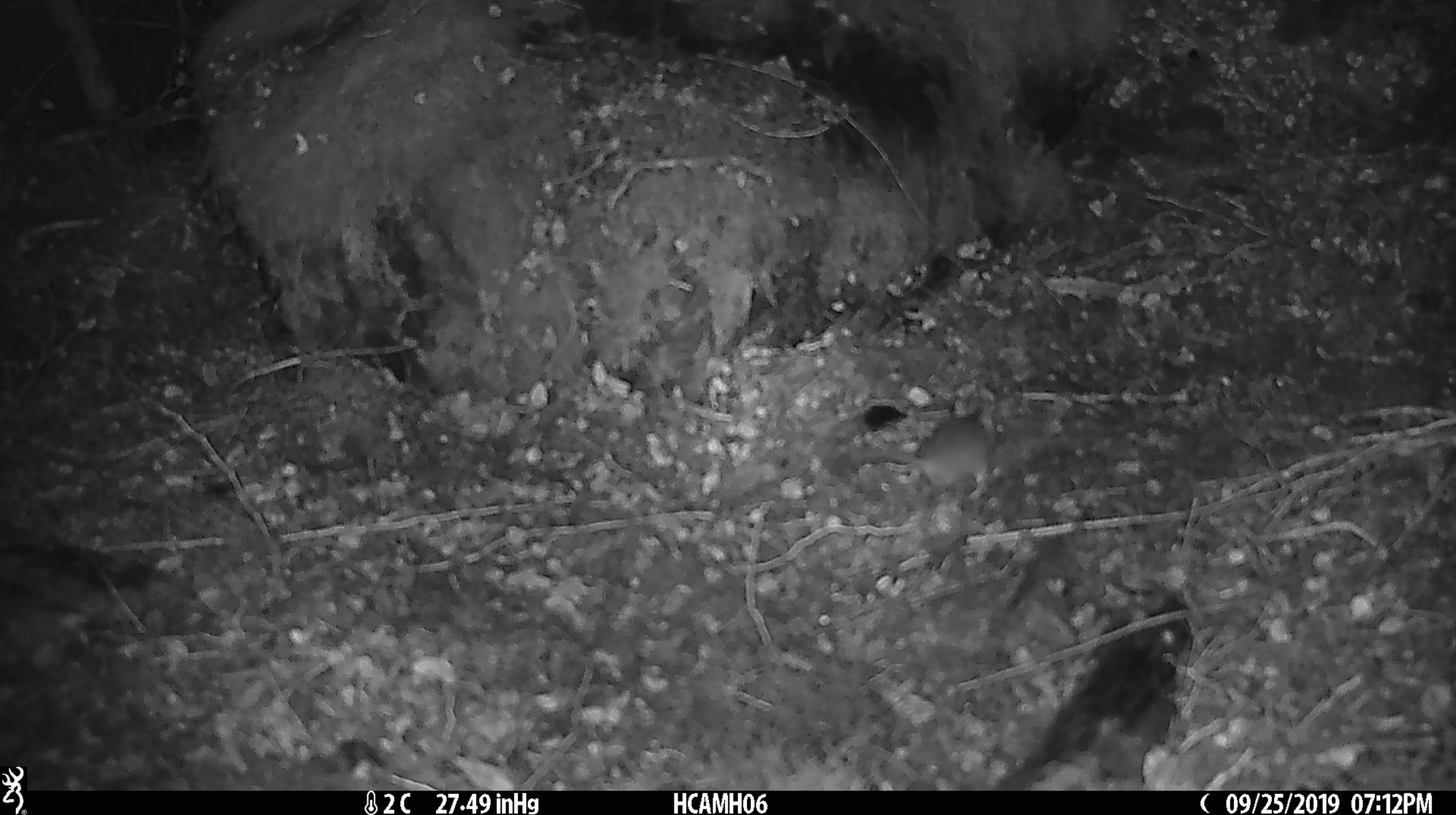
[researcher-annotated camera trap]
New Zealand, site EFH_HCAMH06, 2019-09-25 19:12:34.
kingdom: Animalia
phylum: Chordata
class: Mammalia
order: Rodentia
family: Muridae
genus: Mus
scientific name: Mus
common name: mouse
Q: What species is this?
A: Mouse (Mus).